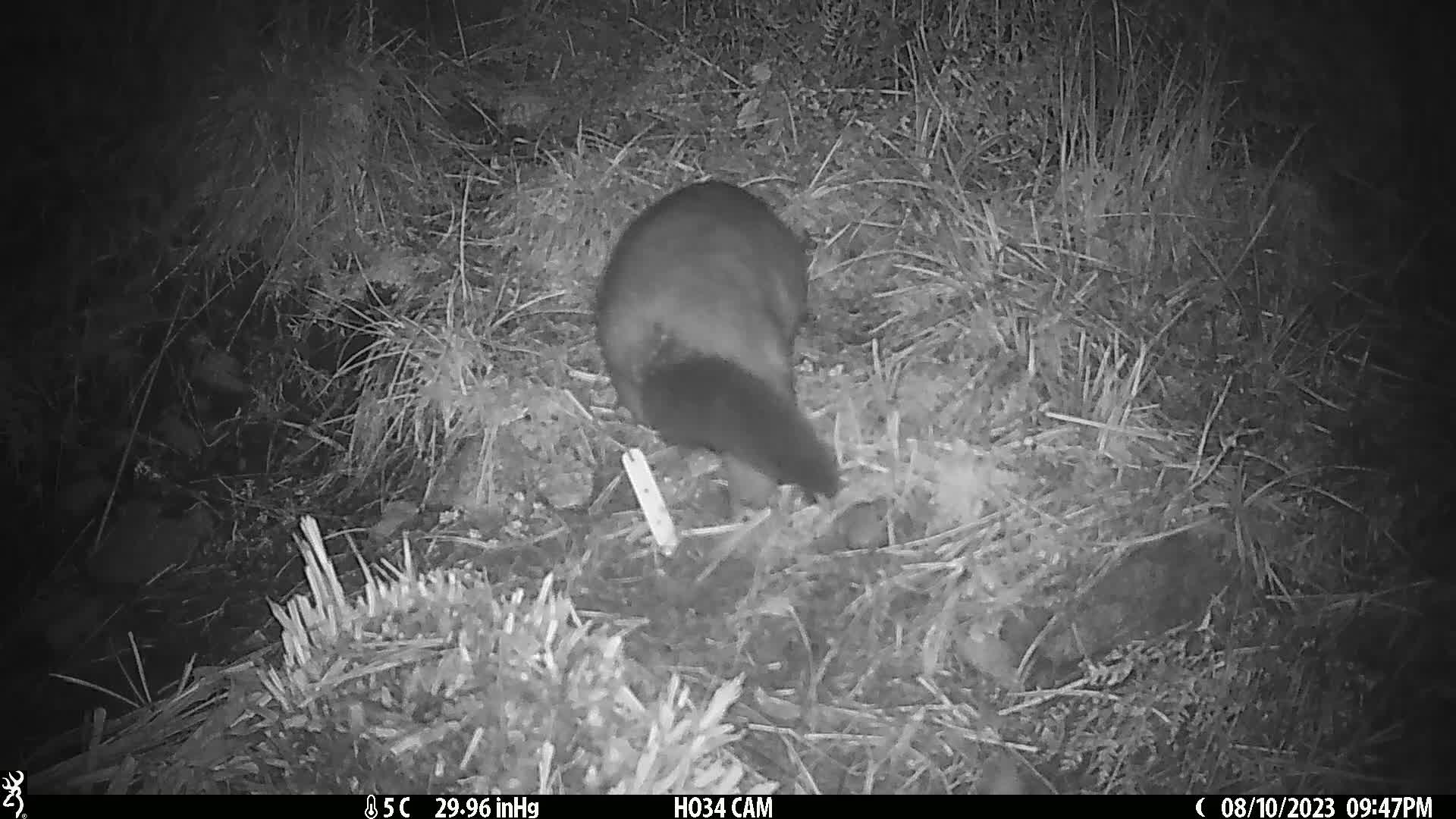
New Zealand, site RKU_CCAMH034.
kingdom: Animalia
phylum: Chordata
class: Mammalia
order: Diprotodontia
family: Phalangeridae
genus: Trichosurus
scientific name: Trichosurus vulpecula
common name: common brushtail possum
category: possum